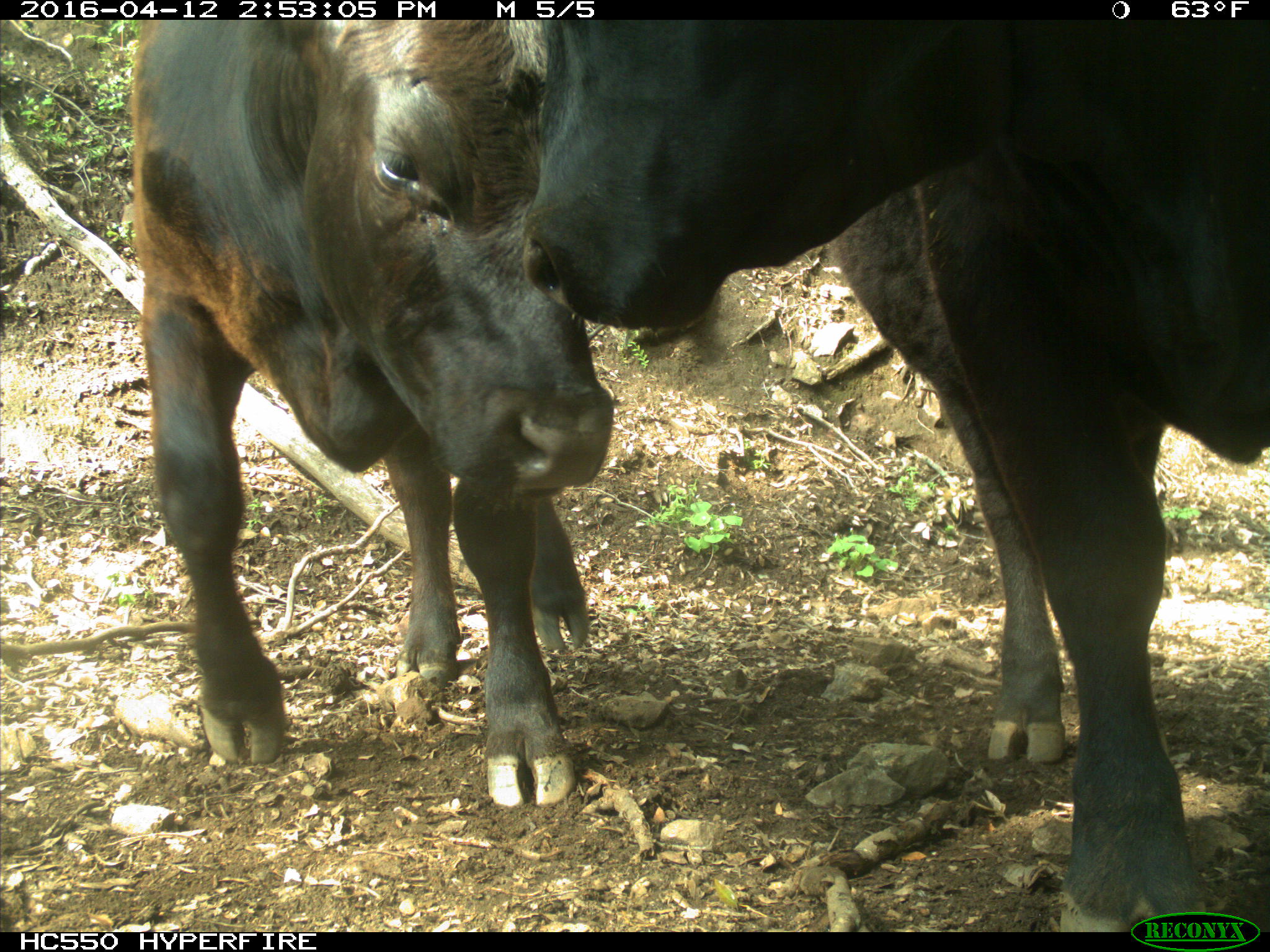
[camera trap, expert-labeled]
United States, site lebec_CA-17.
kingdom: Animalia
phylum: Chordata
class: Mammalia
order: Artiodactyla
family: Bovidae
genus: Bos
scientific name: Bos taurus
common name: domestic cow